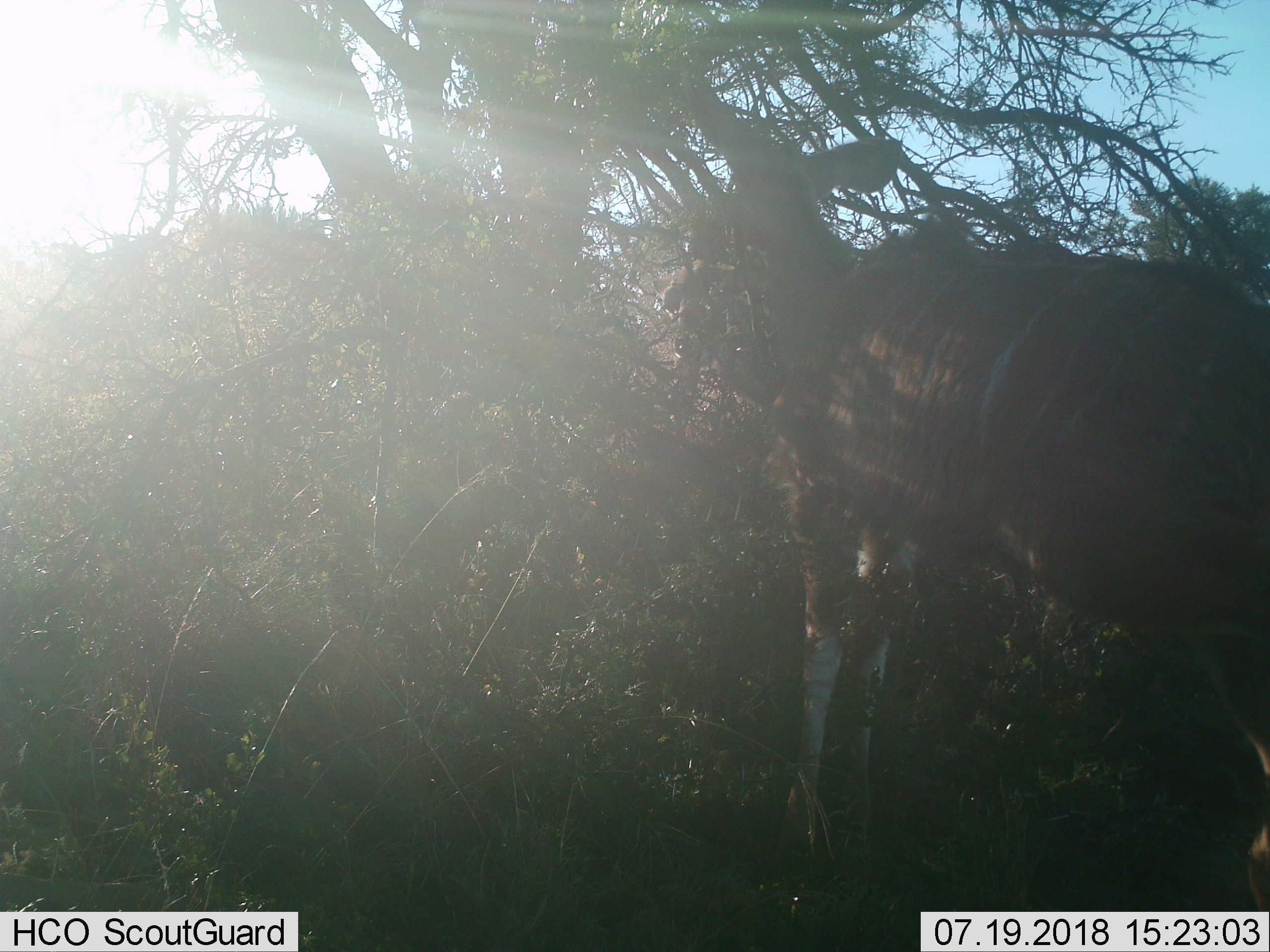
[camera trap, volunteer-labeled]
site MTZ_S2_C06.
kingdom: Animalia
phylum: Chordata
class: Mammalia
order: Artiodactyla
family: Bovidae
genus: Tragelaphus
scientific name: Tragelaphus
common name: kudu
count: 1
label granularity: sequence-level